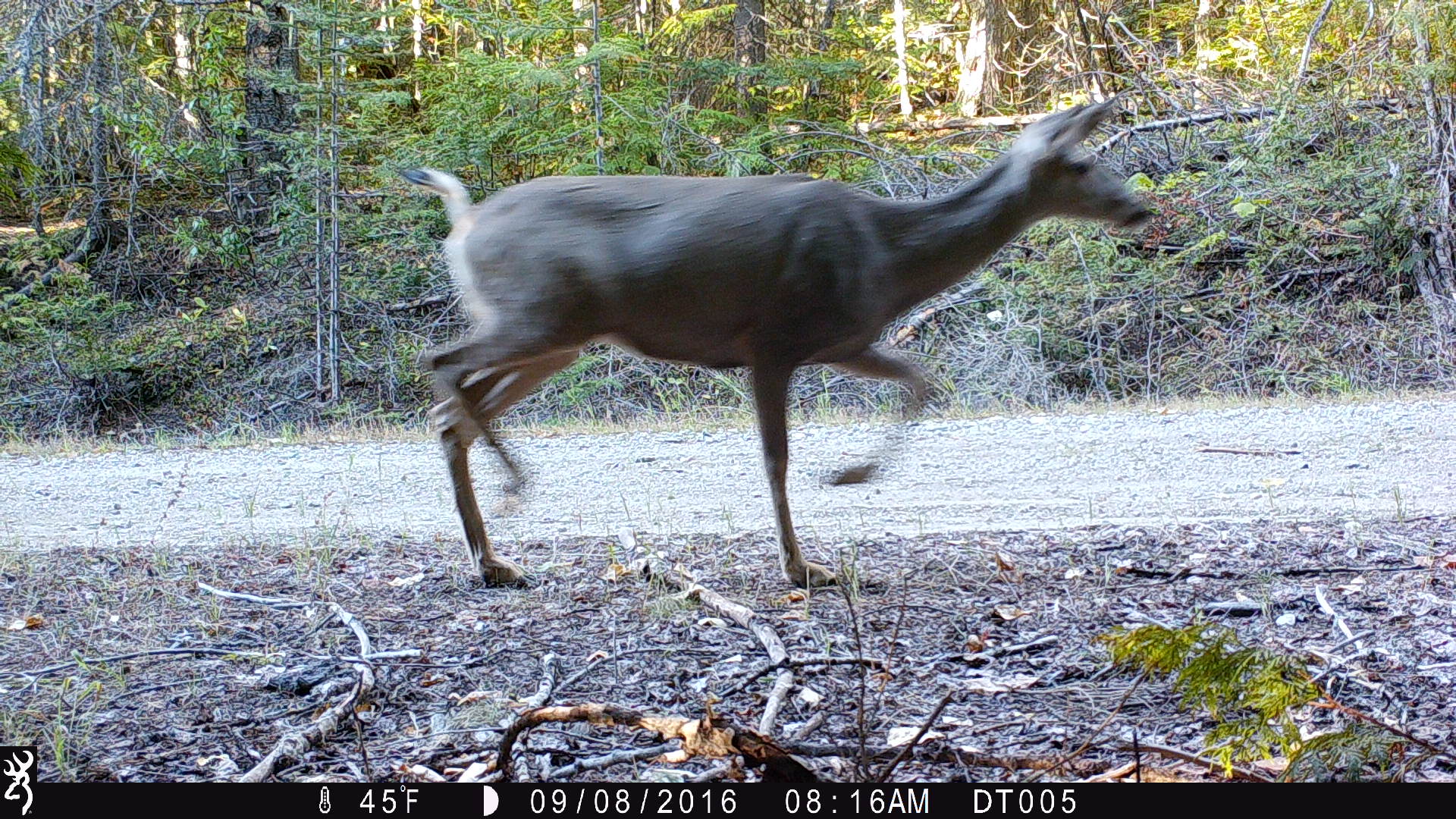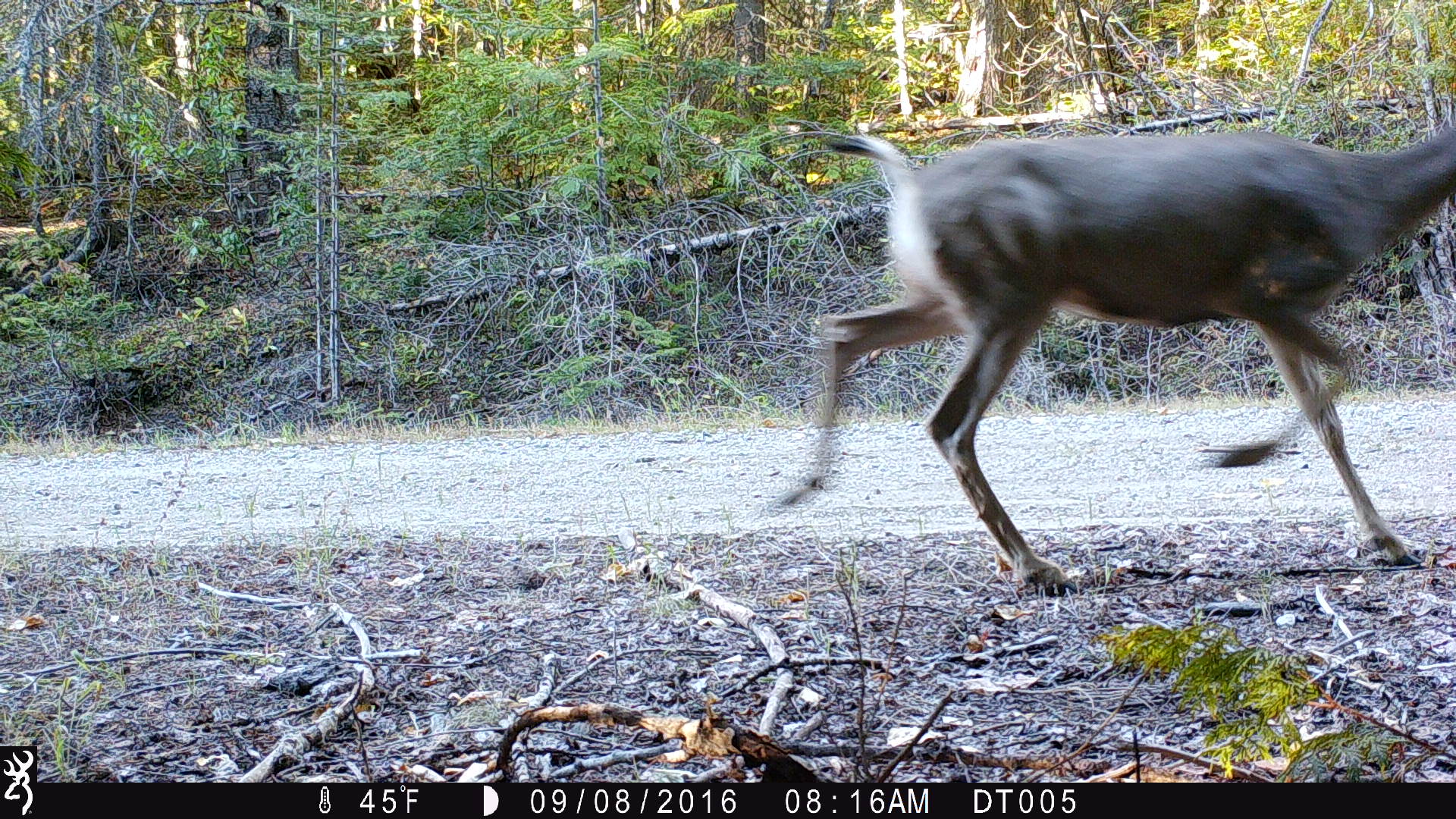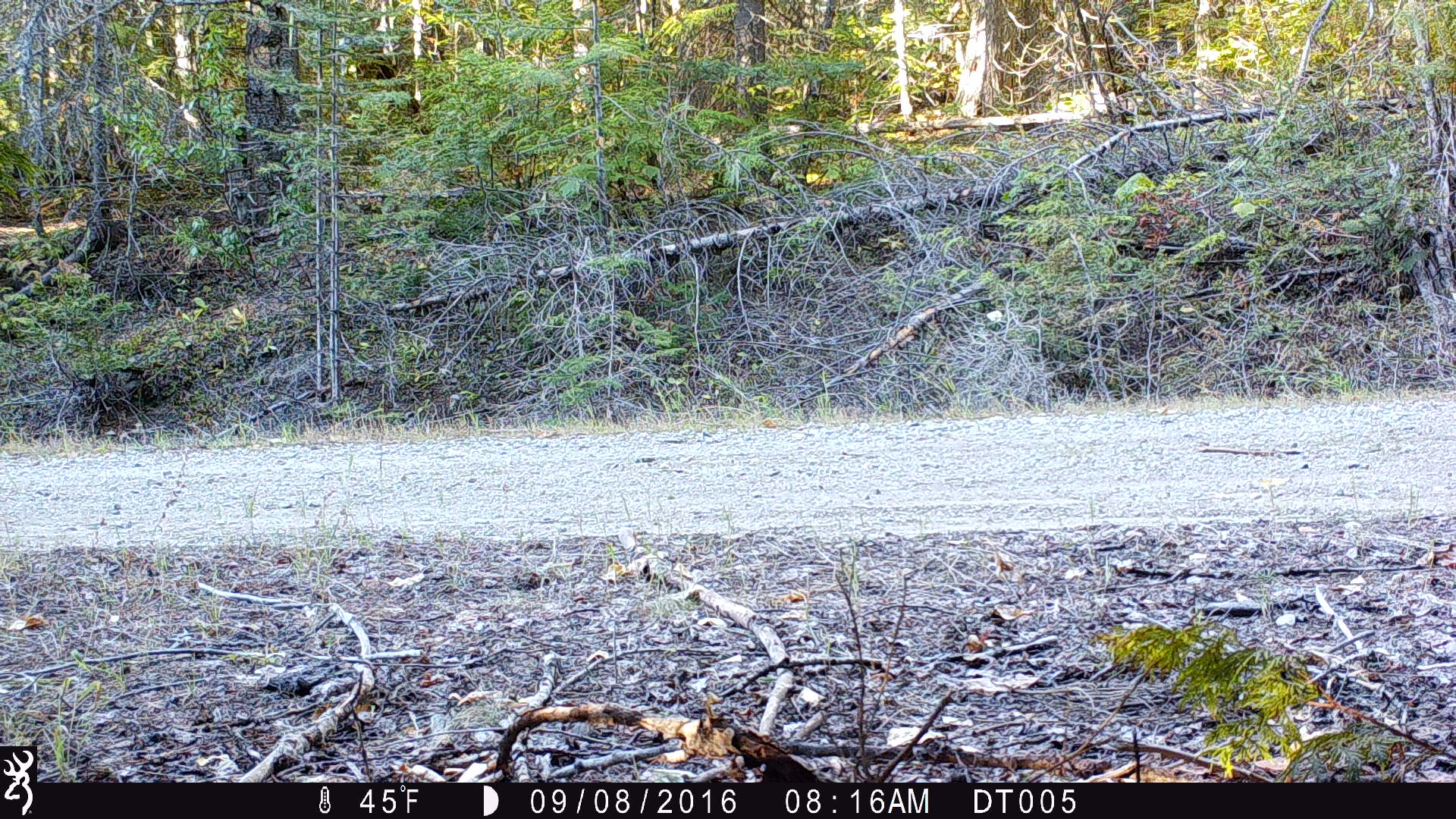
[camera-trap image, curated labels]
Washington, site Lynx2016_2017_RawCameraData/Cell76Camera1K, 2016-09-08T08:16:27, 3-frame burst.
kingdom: Animalia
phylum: Chordata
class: Mammalia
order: Artiodactyla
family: Cervidae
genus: Odocoileus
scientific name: Odocoileus hemionus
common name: mule deer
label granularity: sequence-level